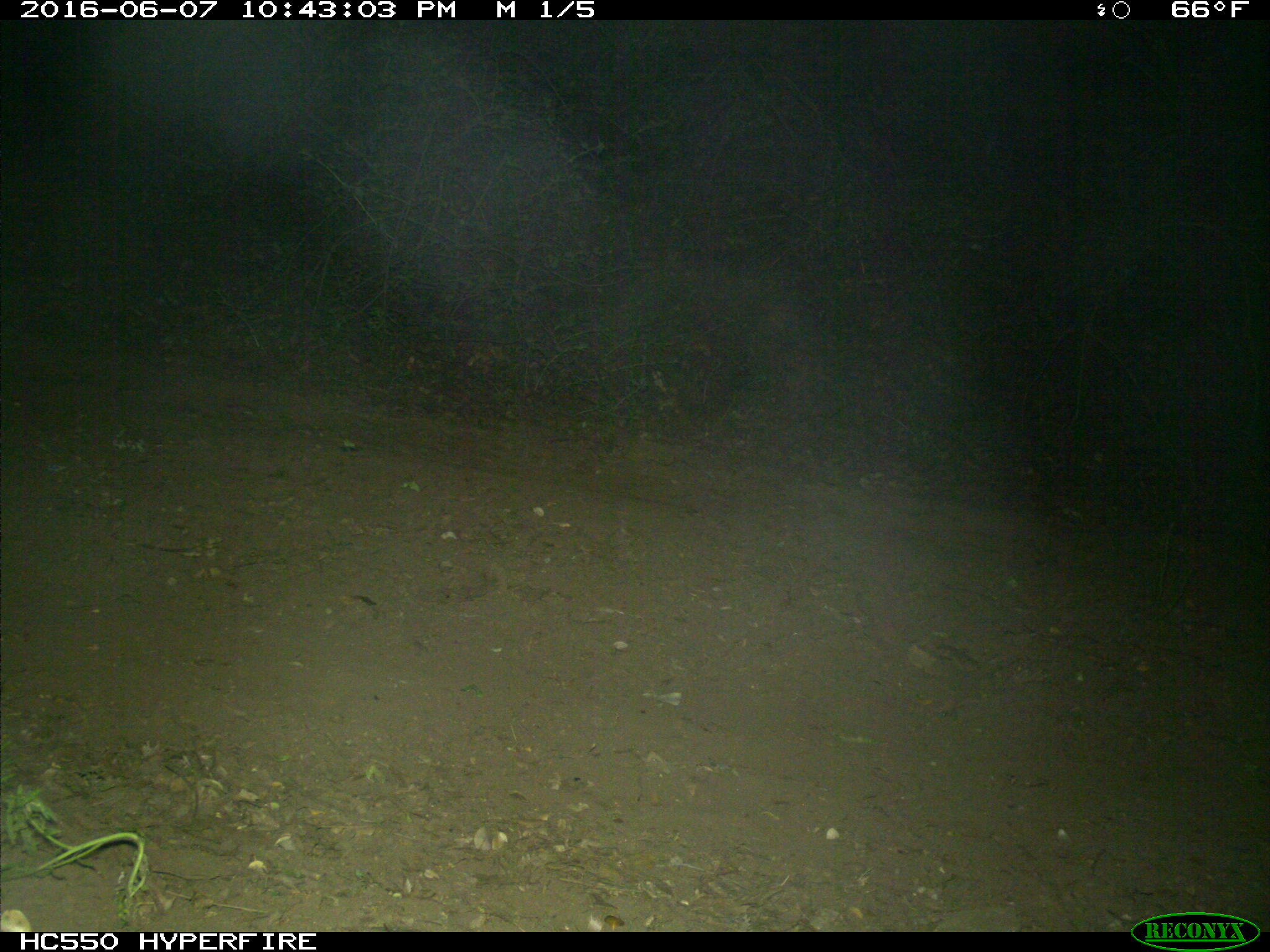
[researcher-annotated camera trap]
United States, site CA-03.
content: no animal present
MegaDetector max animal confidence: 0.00